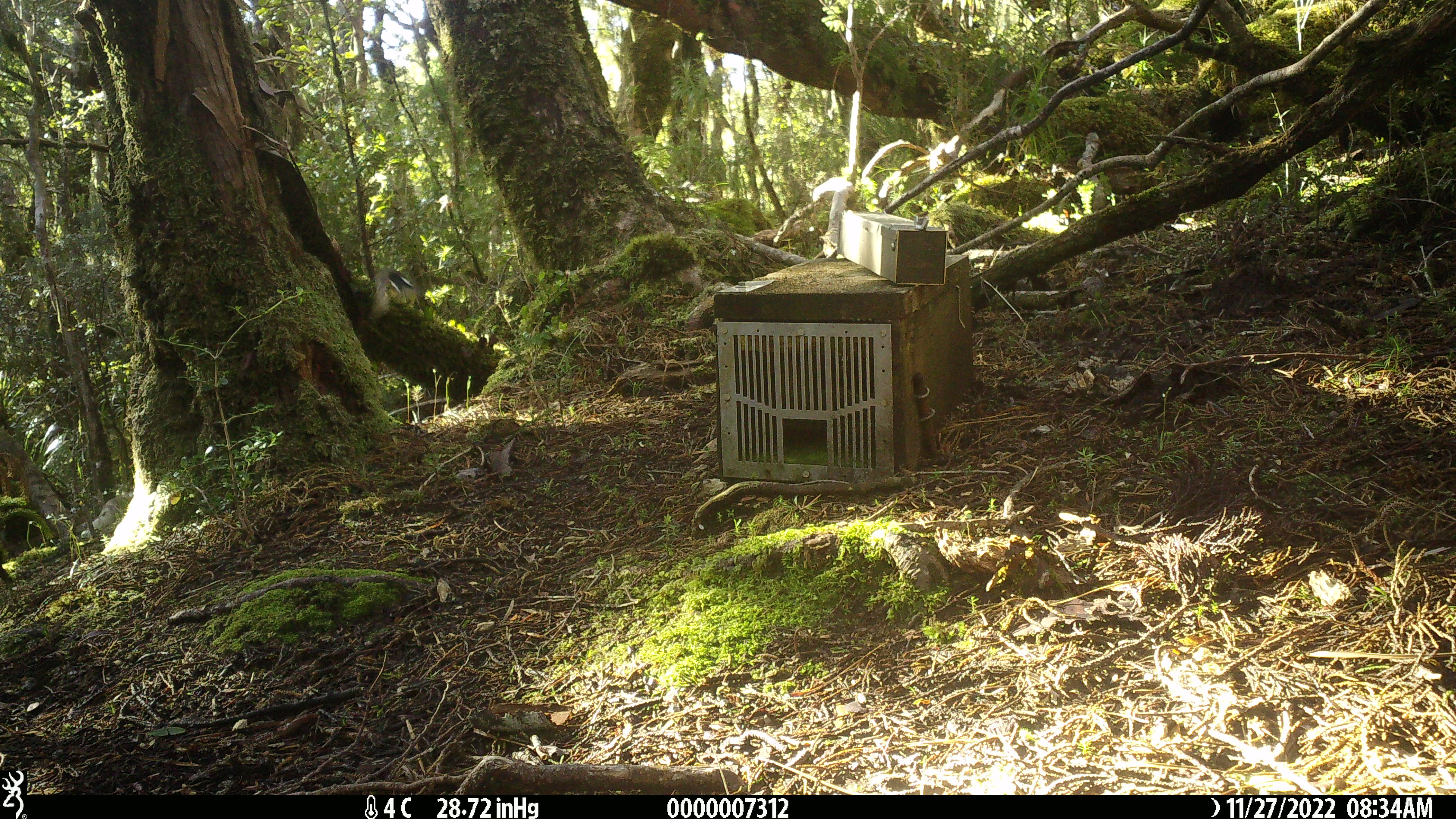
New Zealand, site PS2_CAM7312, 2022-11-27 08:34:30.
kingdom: Animalia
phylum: Chordata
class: Aves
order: Passeriformes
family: Petroicidae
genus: Petroica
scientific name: Petroica macrocephala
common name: tomtit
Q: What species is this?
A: Tomtit (Petroica macrocephala).